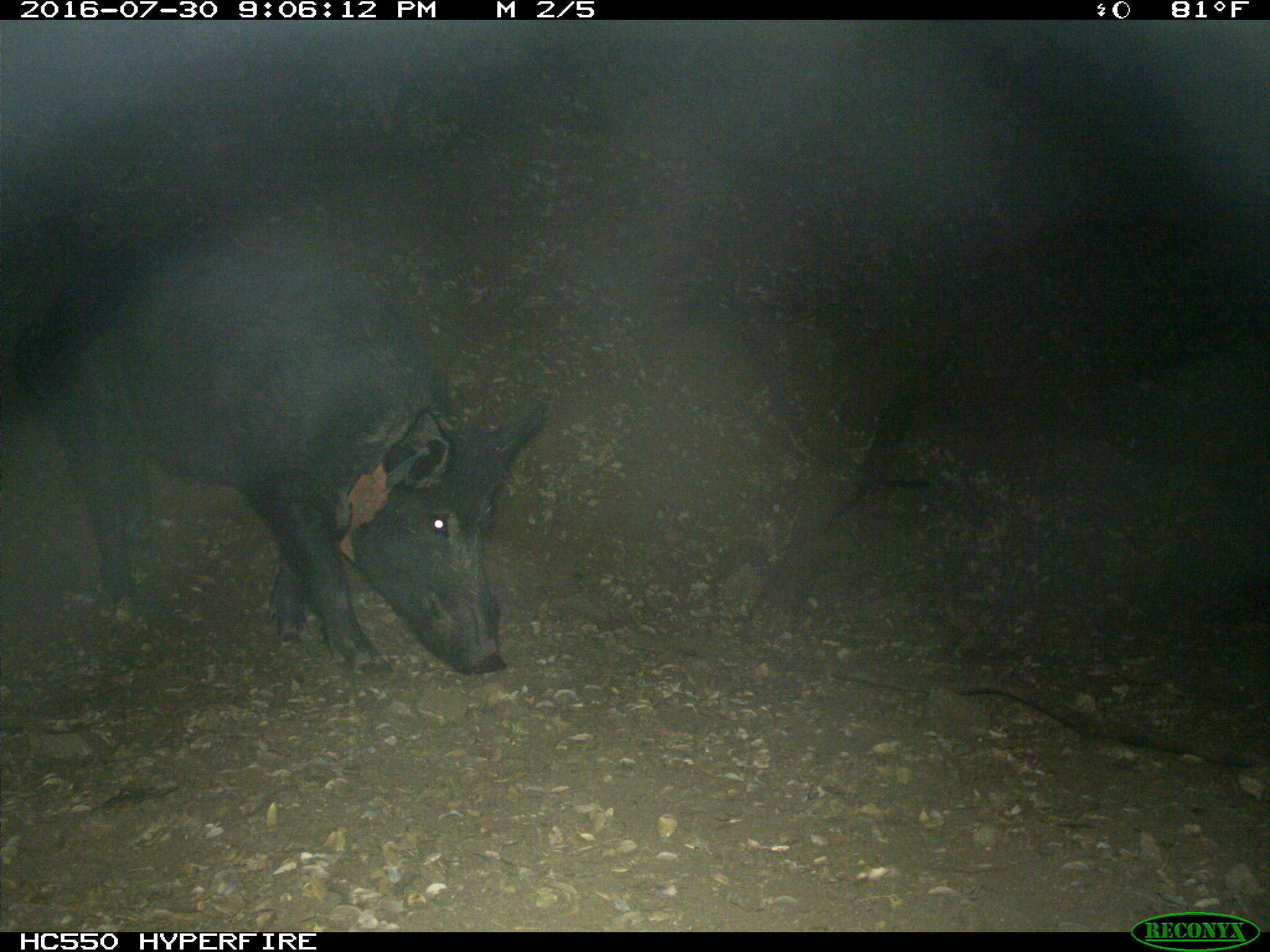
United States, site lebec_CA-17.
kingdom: Animalia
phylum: Chordata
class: Mammalia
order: Artiodactyla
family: Suidae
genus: Sus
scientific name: Sus scrofa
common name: wild boar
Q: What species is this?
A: Sus scrofa (wild boar).